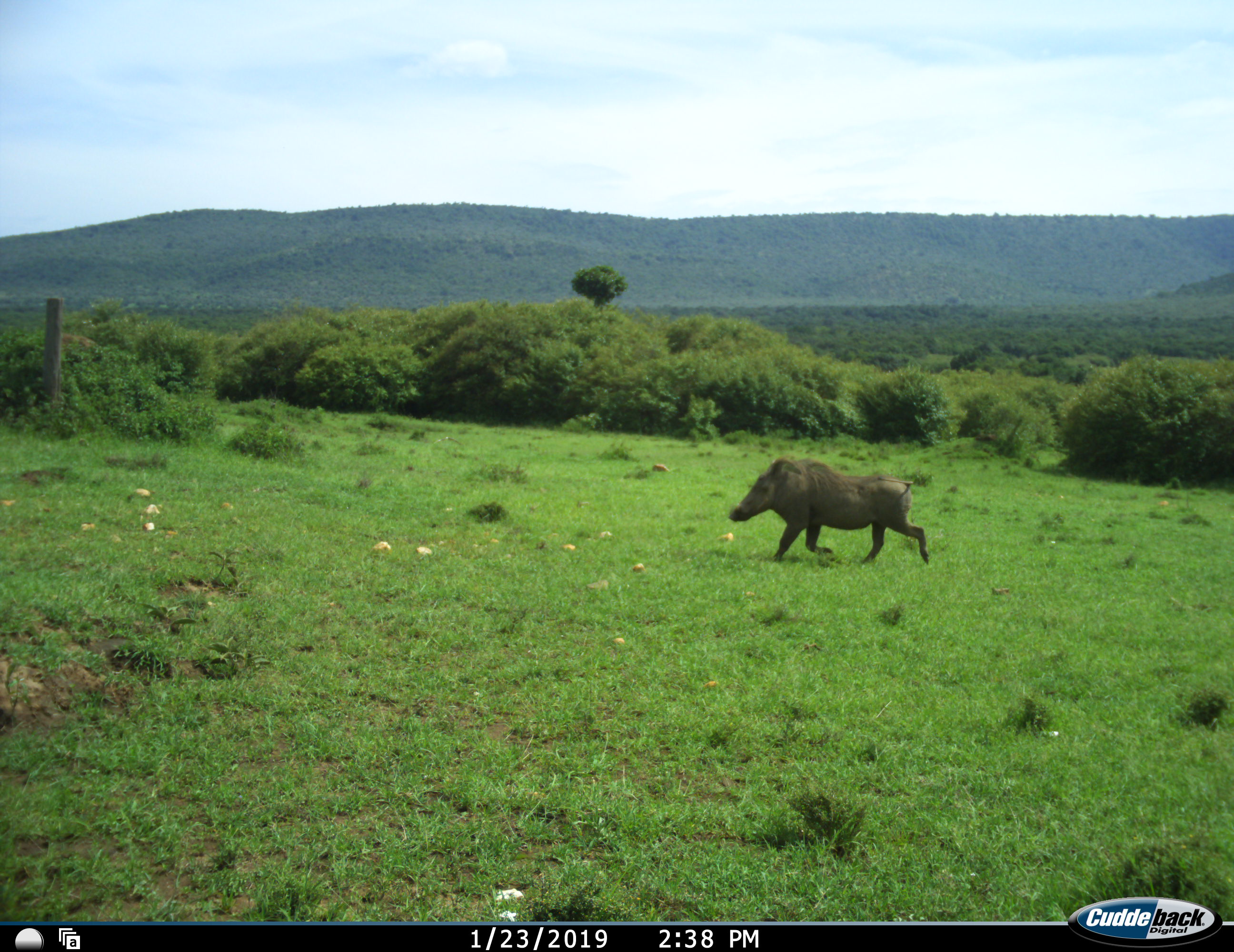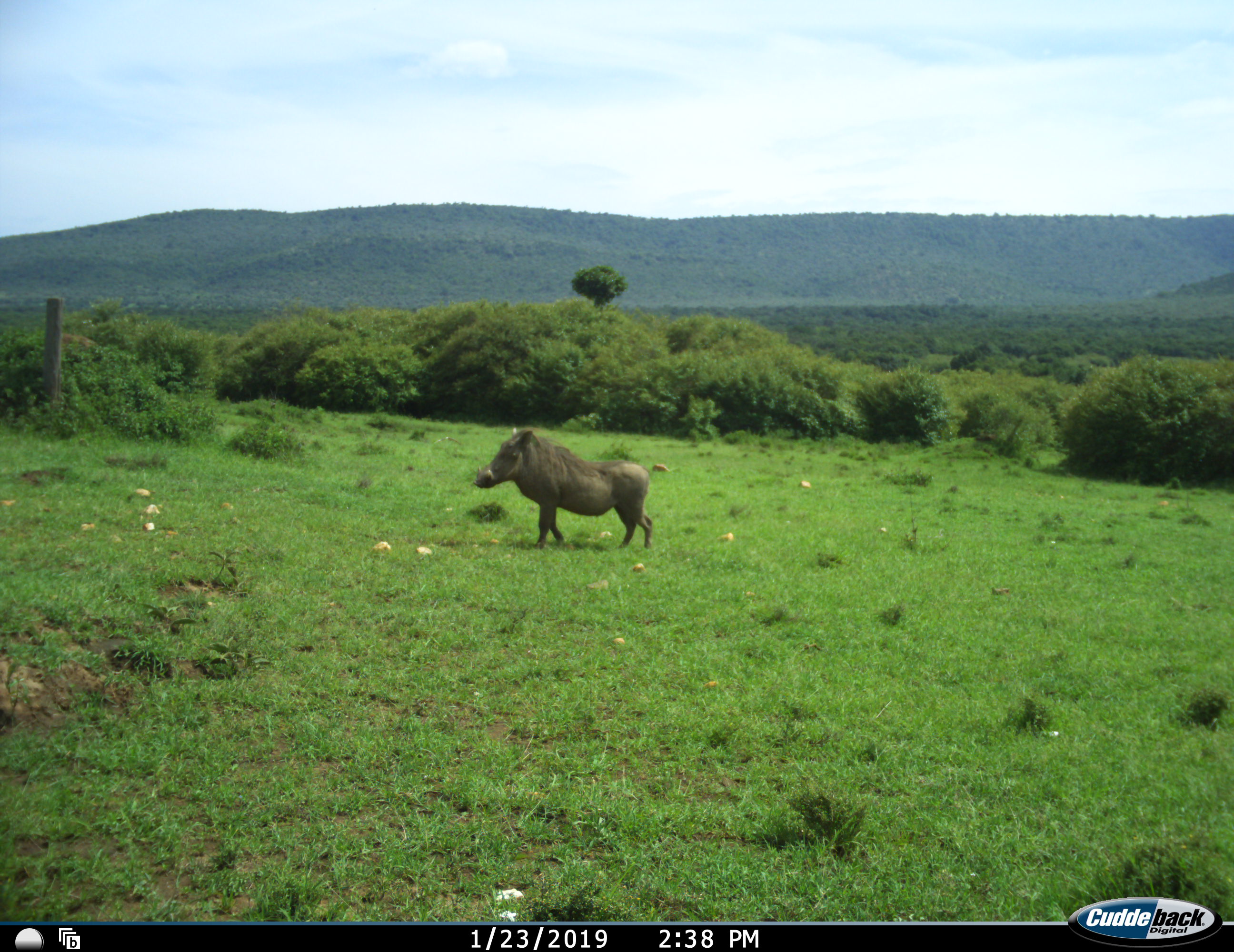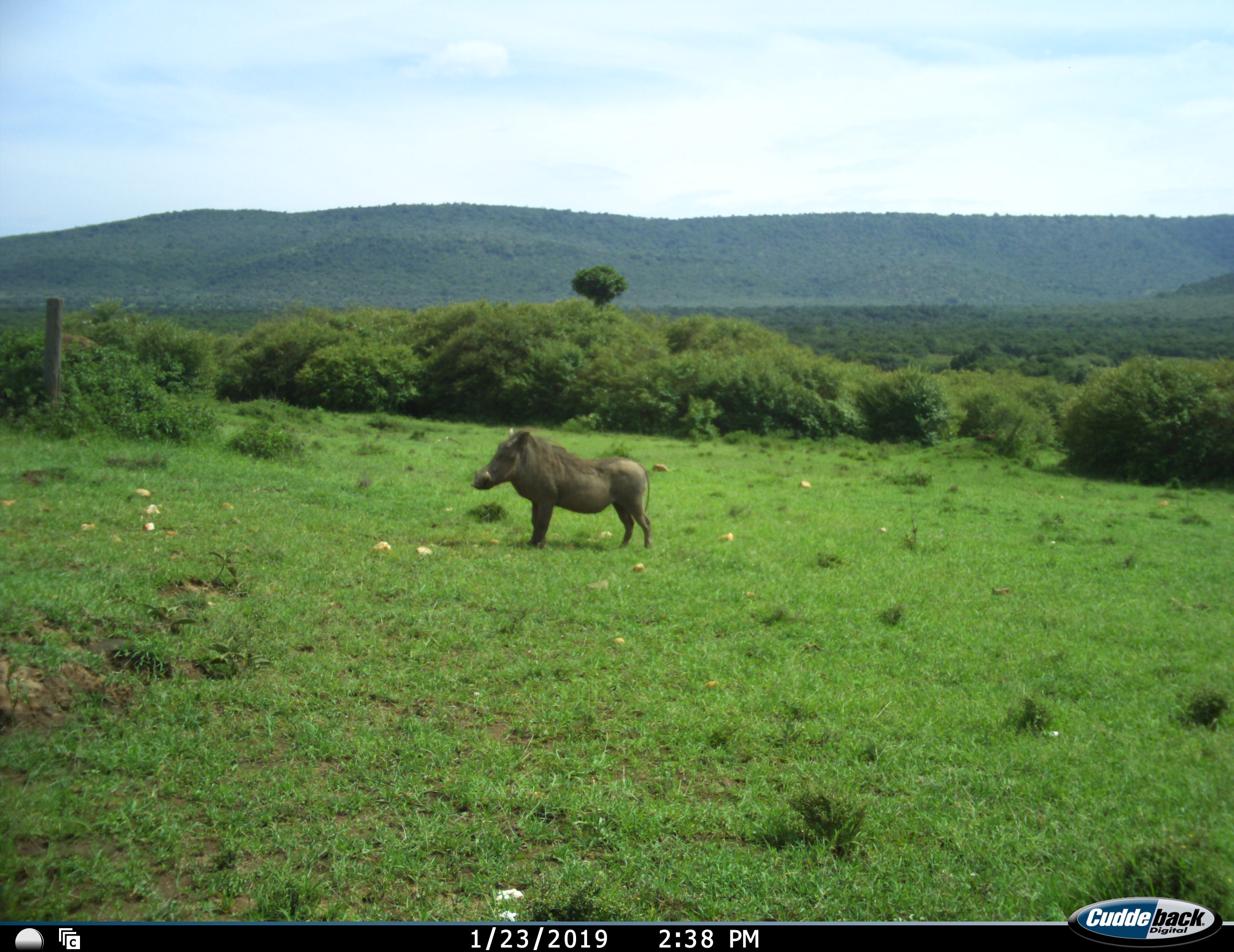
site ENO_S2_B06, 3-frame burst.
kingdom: Animalia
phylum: Chordata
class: Mammalia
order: Artiodactyla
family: Suidae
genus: Phacochoerus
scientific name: Phacochoerus africanus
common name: warthog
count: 1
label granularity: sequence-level